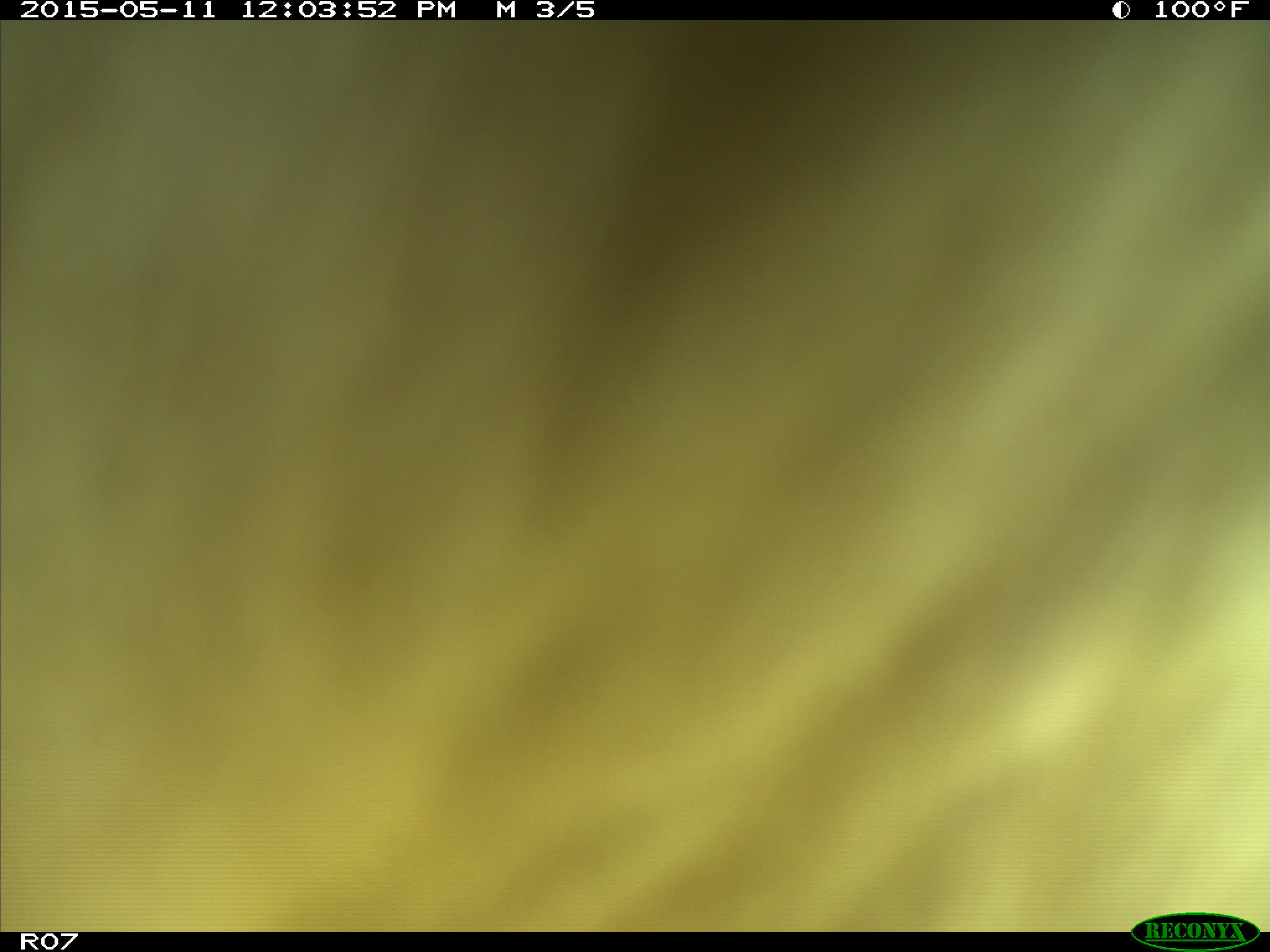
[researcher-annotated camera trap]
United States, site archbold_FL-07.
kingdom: Animalia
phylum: Chordata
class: Mammalia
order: Artiodactyla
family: Bovidae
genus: Bos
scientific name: Bos taurus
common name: domestic cow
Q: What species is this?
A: Bos taurus (domestic cow).